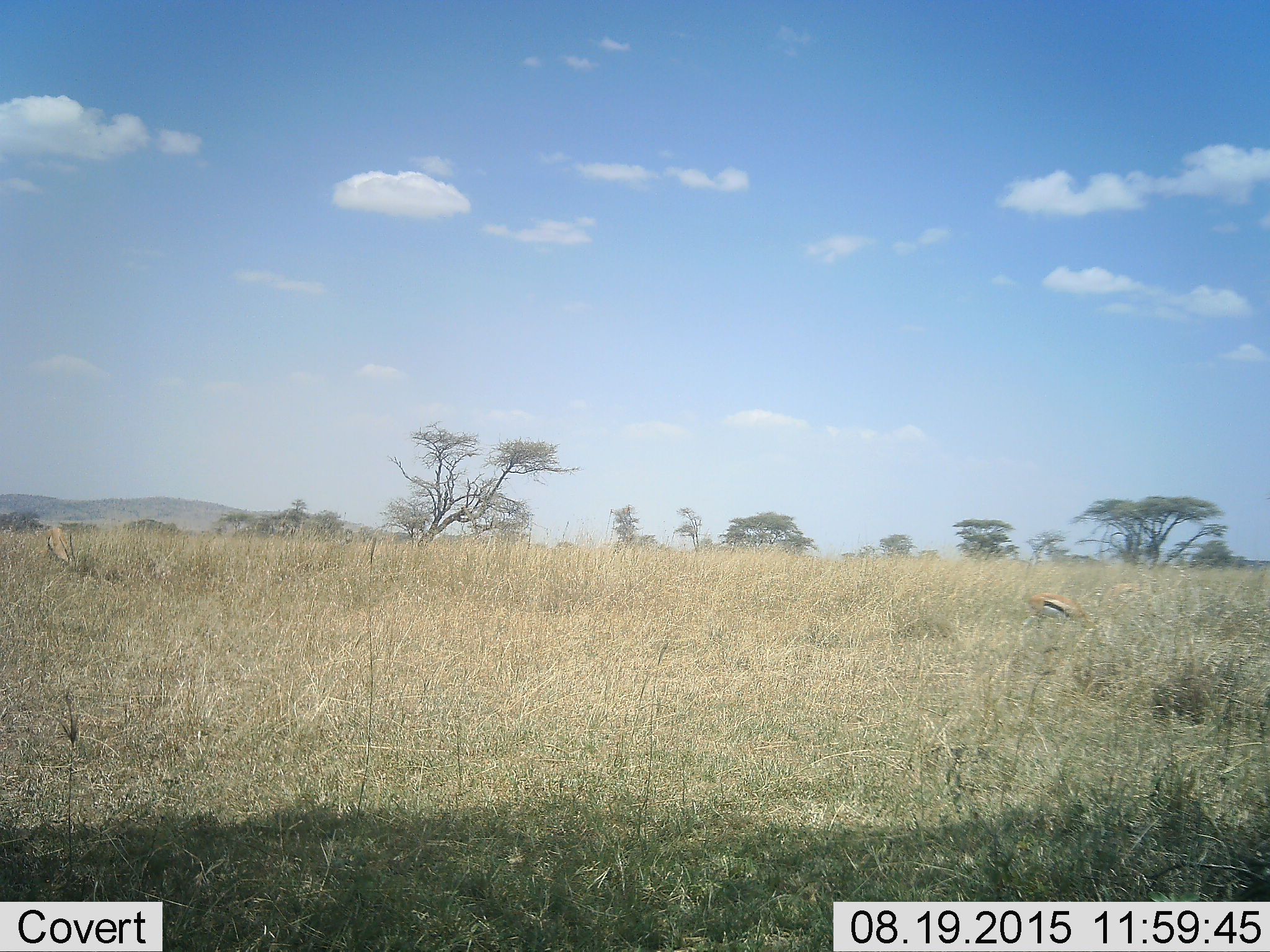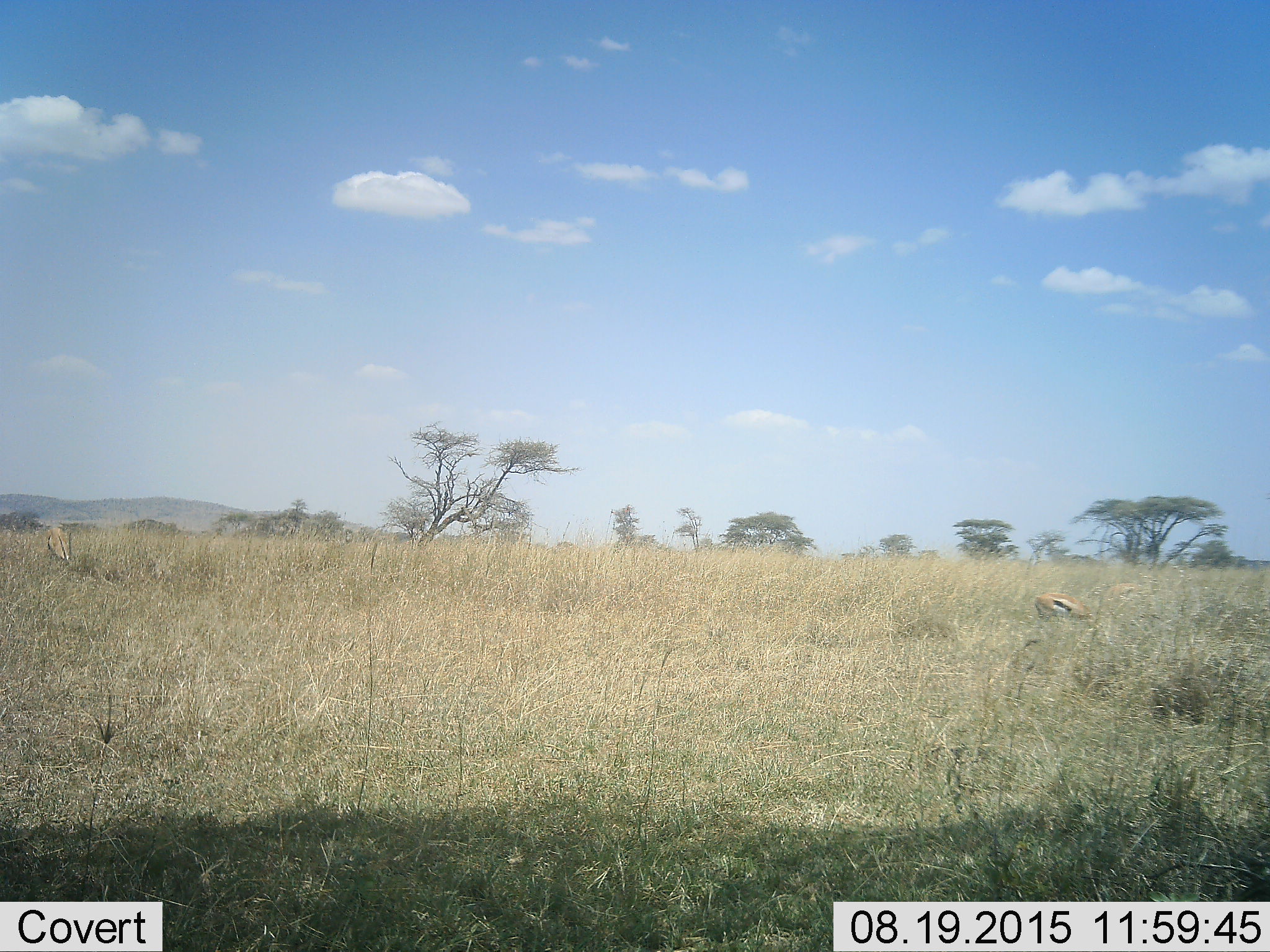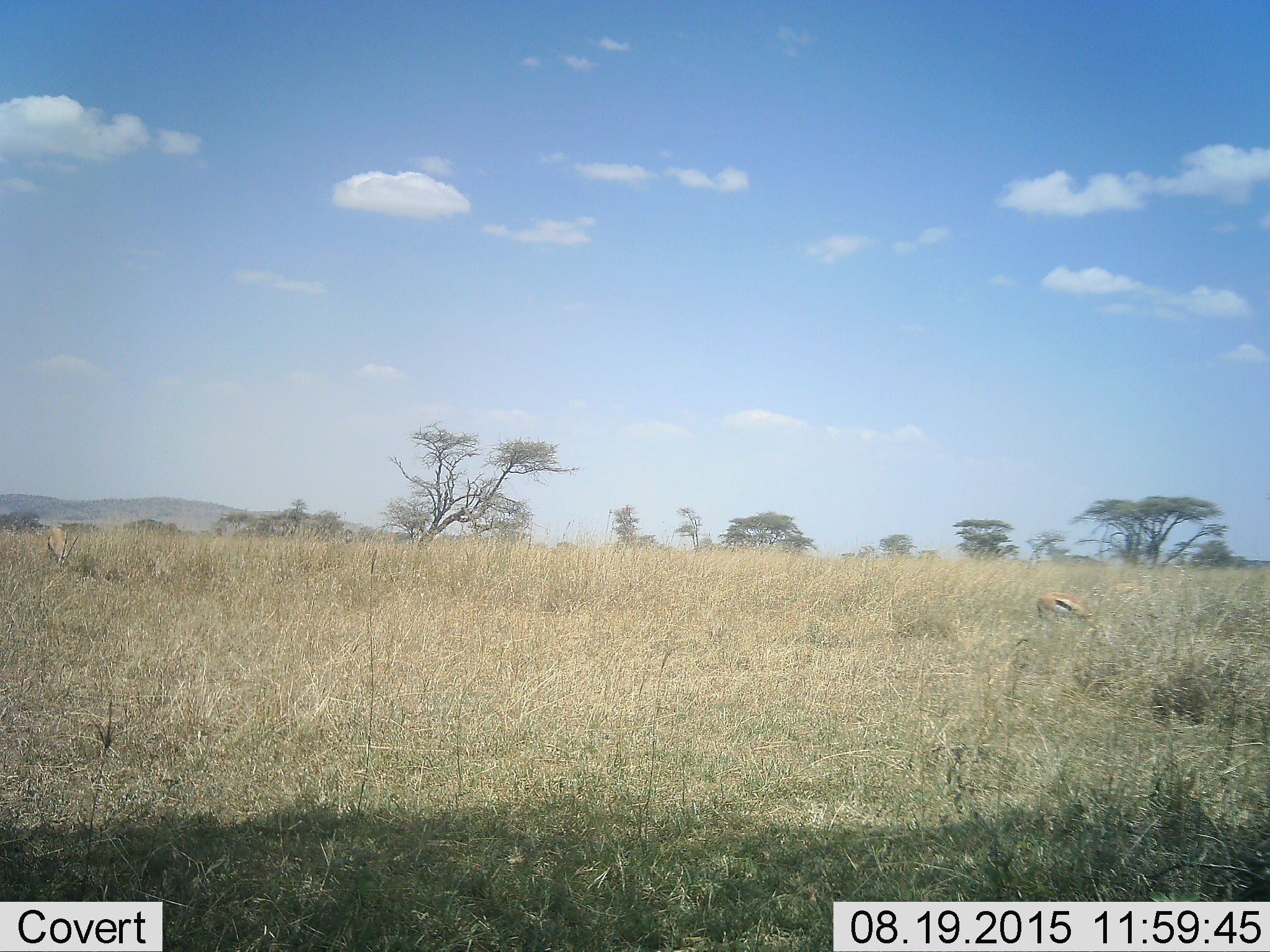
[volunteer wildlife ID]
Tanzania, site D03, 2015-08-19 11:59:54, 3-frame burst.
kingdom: Animalia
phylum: Chordata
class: Mammalia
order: Artiodactyla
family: Bovidae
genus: Eudorcas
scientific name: Eudorcas thomsonii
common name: thomson's gazelle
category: gazellethomsons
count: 2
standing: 25%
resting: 0%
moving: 17%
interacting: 0%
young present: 0%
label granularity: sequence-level